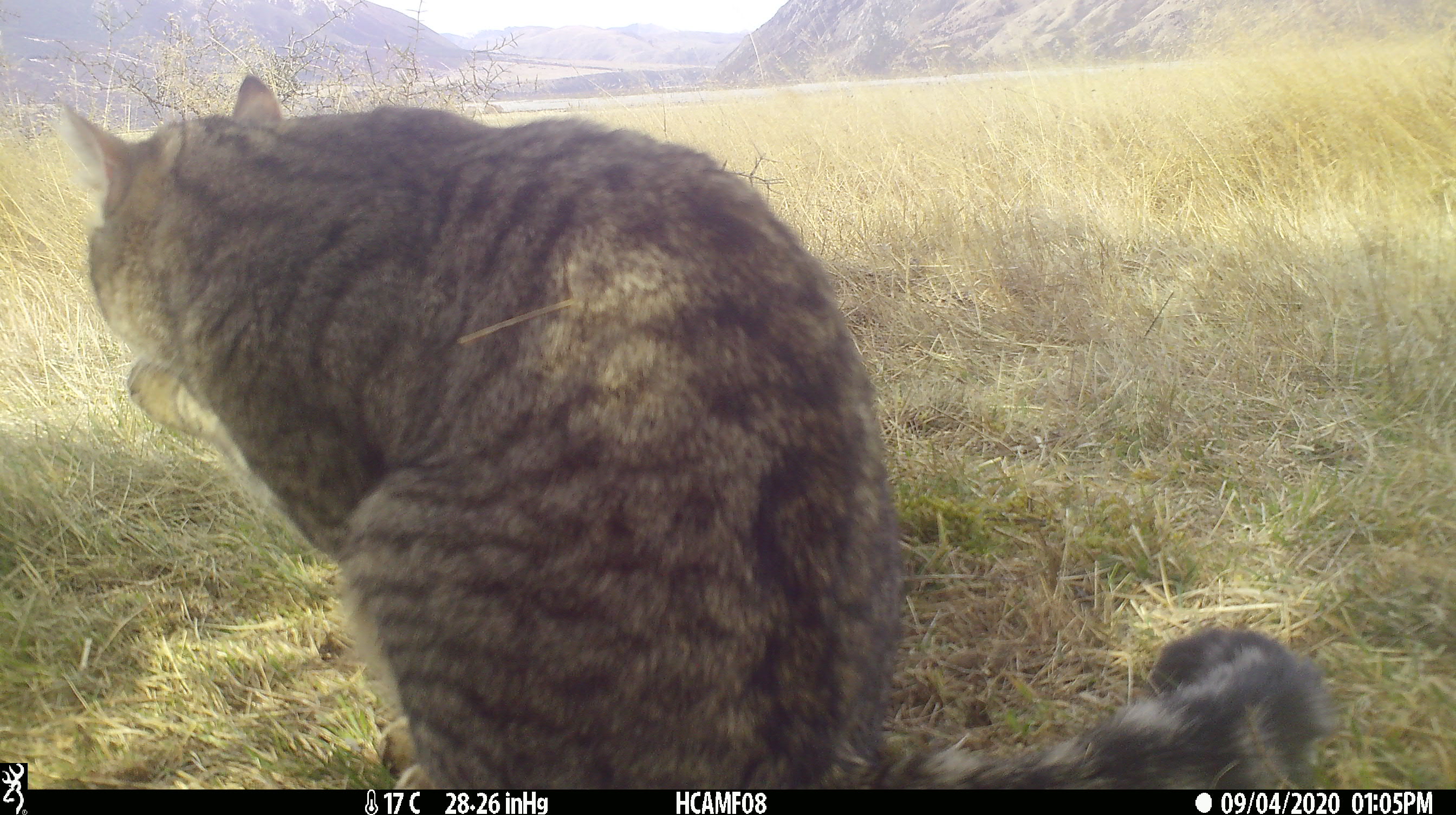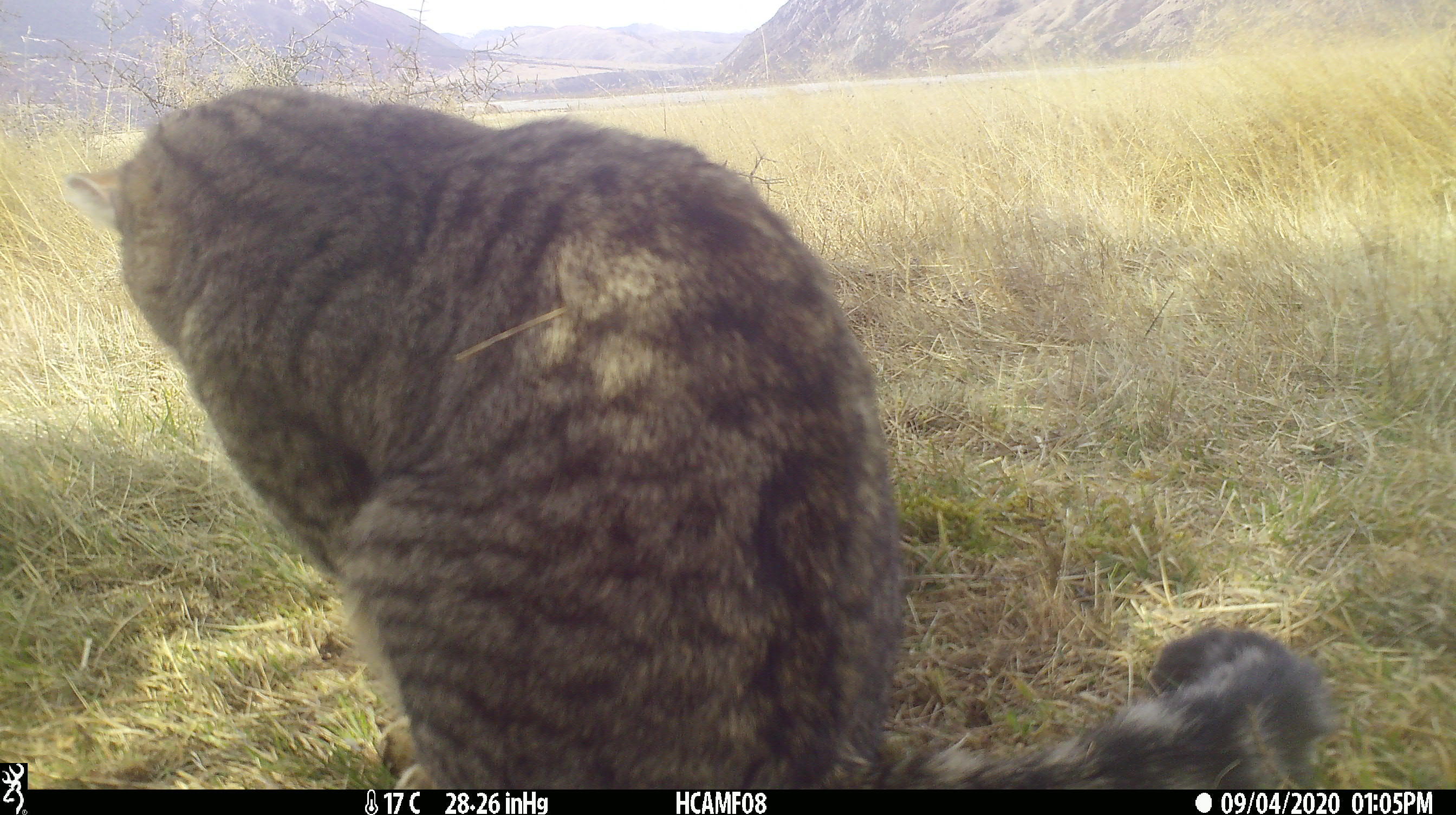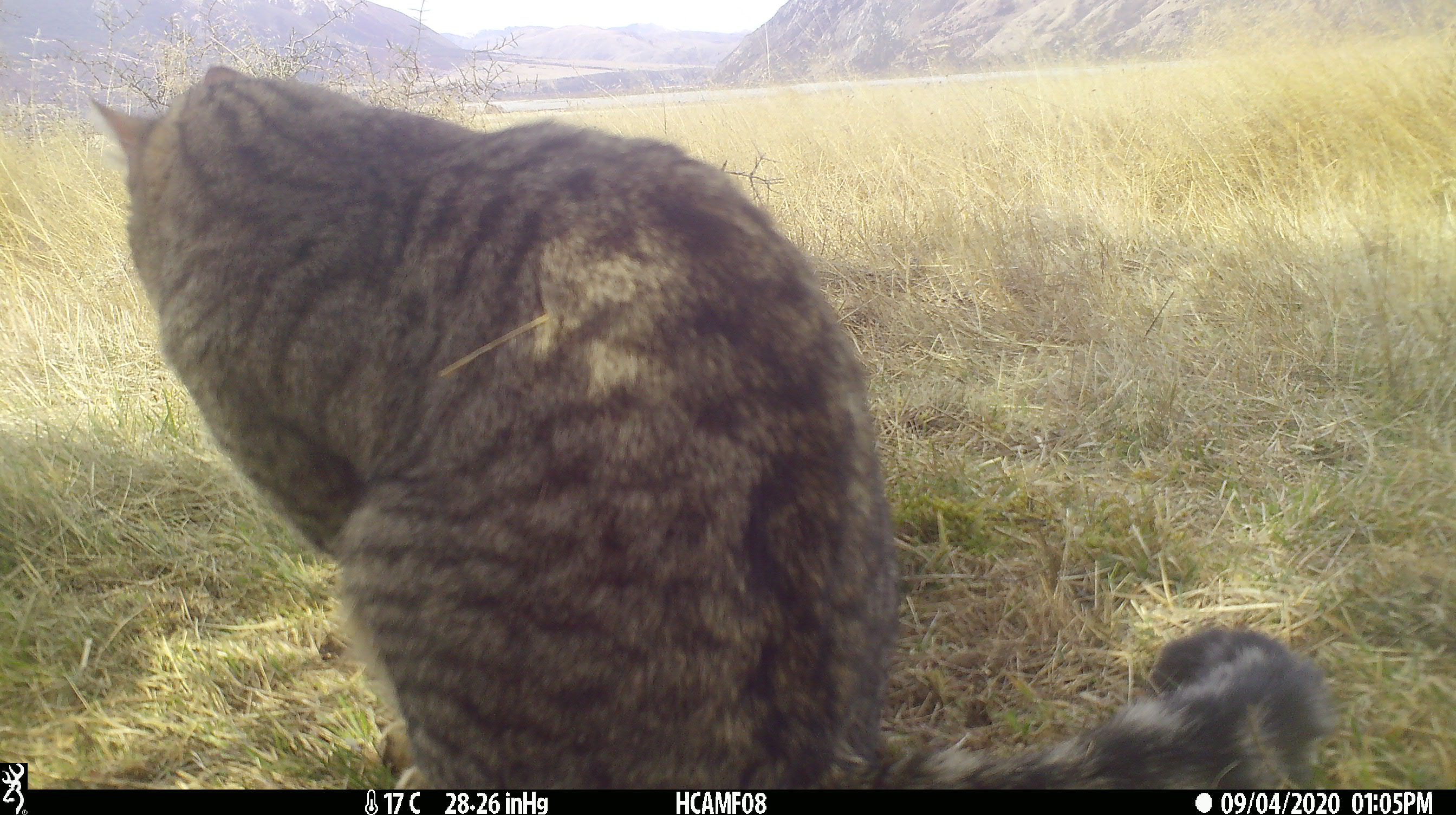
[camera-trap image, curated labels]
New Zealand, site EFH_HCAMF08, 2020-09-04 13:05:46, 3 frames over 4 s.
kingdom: Animalia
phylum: Chordata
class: Mammalia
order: Carnivora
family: Felidae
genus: Felis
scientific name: Felis catus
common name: domestic cat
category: cat